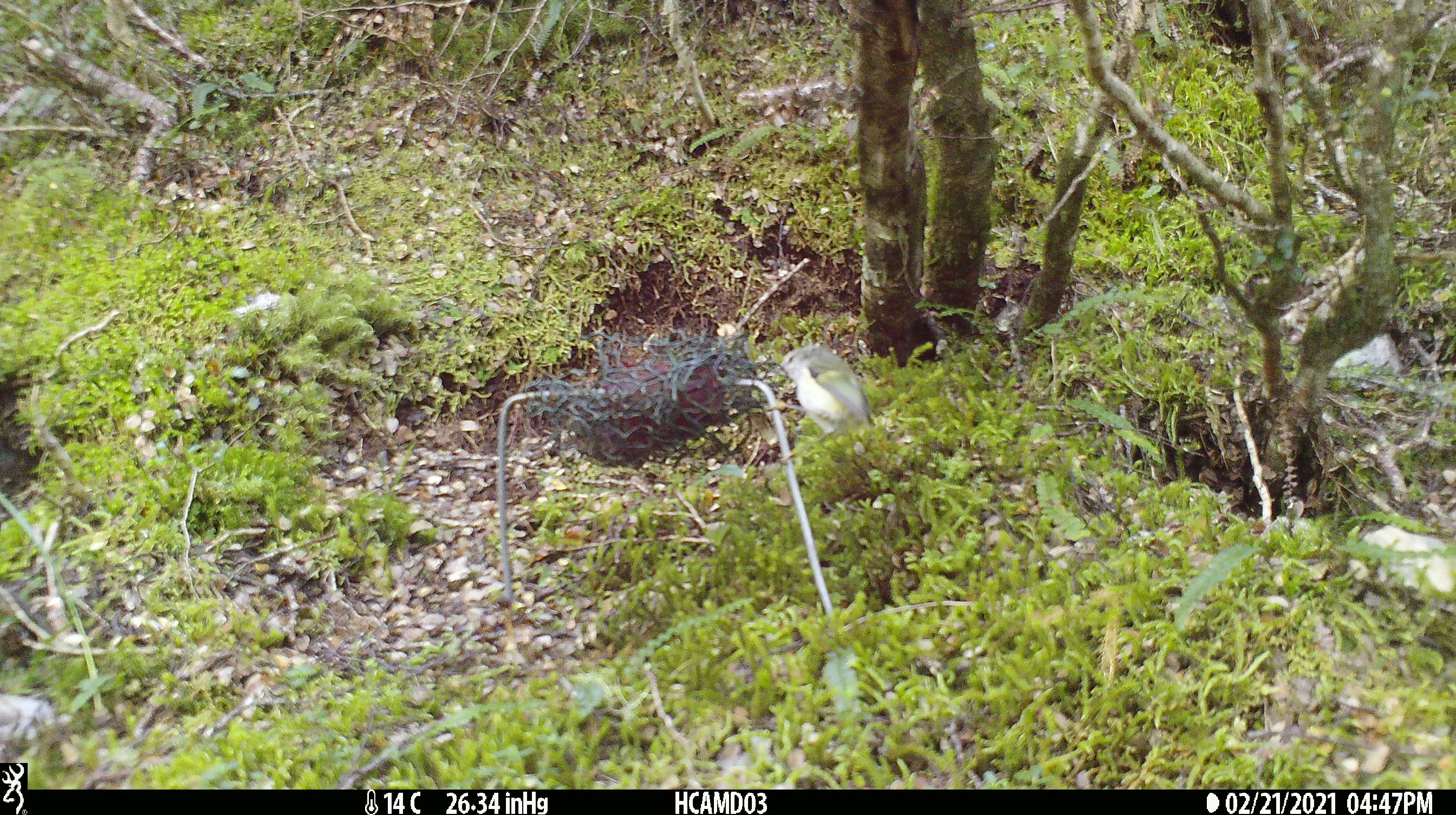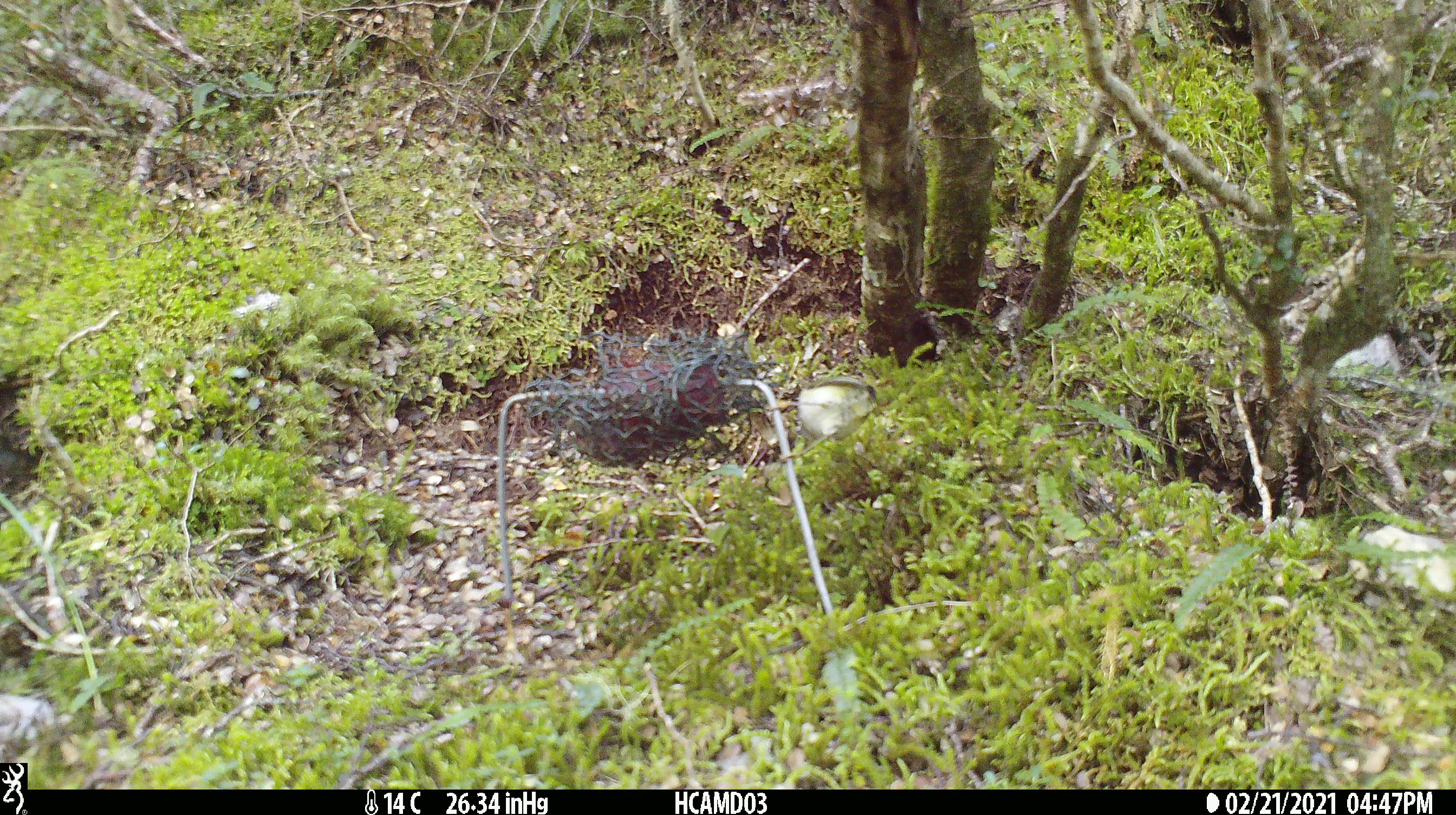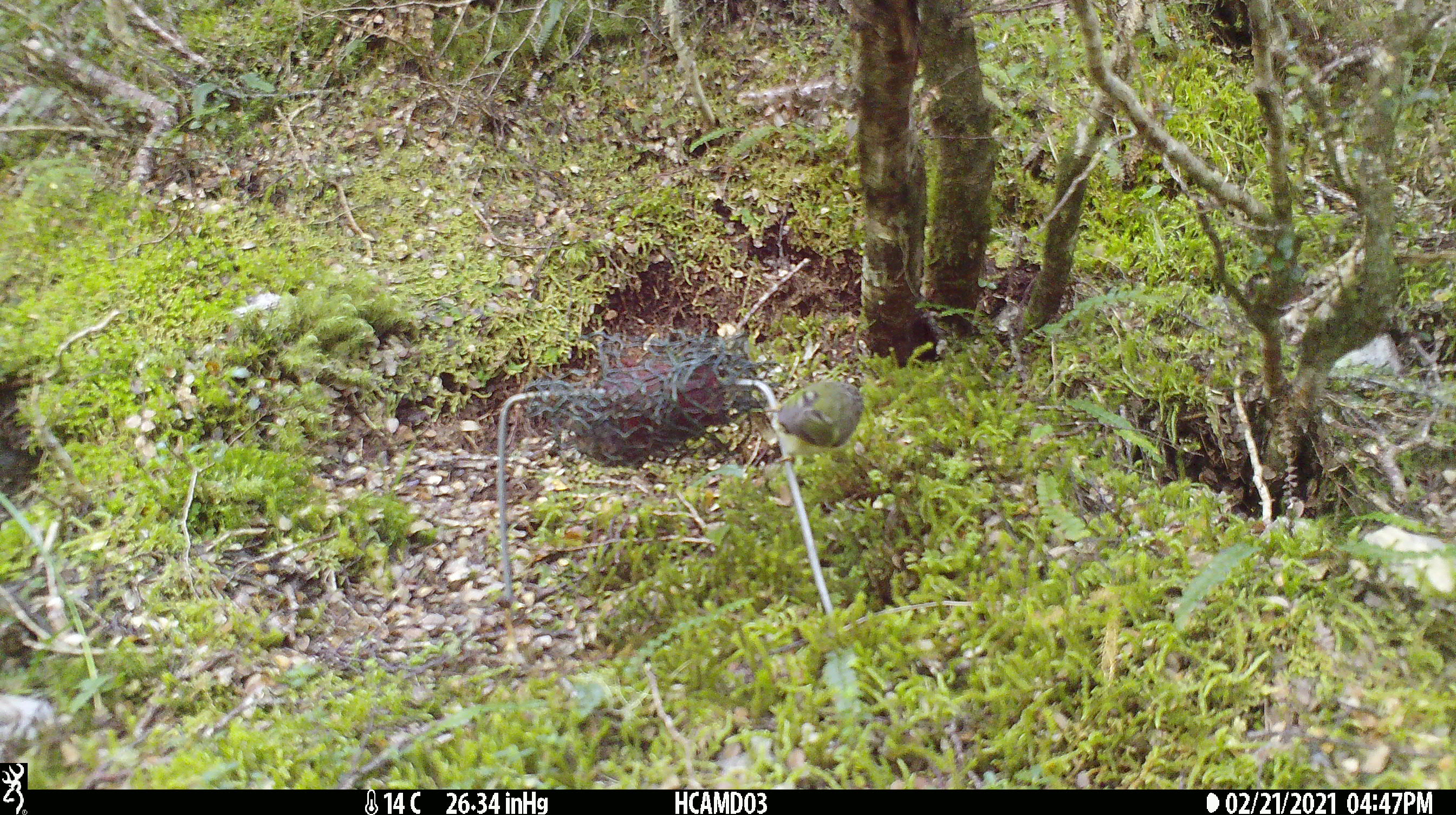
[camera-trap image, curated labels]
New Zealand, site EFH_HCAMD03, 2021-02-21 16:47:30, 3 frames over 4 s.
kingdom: Animalia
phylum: Chordata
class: Aves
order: Passeriformes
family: Acanthisittidae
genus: Acanthisitta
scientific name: Acanthisitta chloris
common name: rifleman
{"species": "rifleman (Acanthisitta chloris)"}